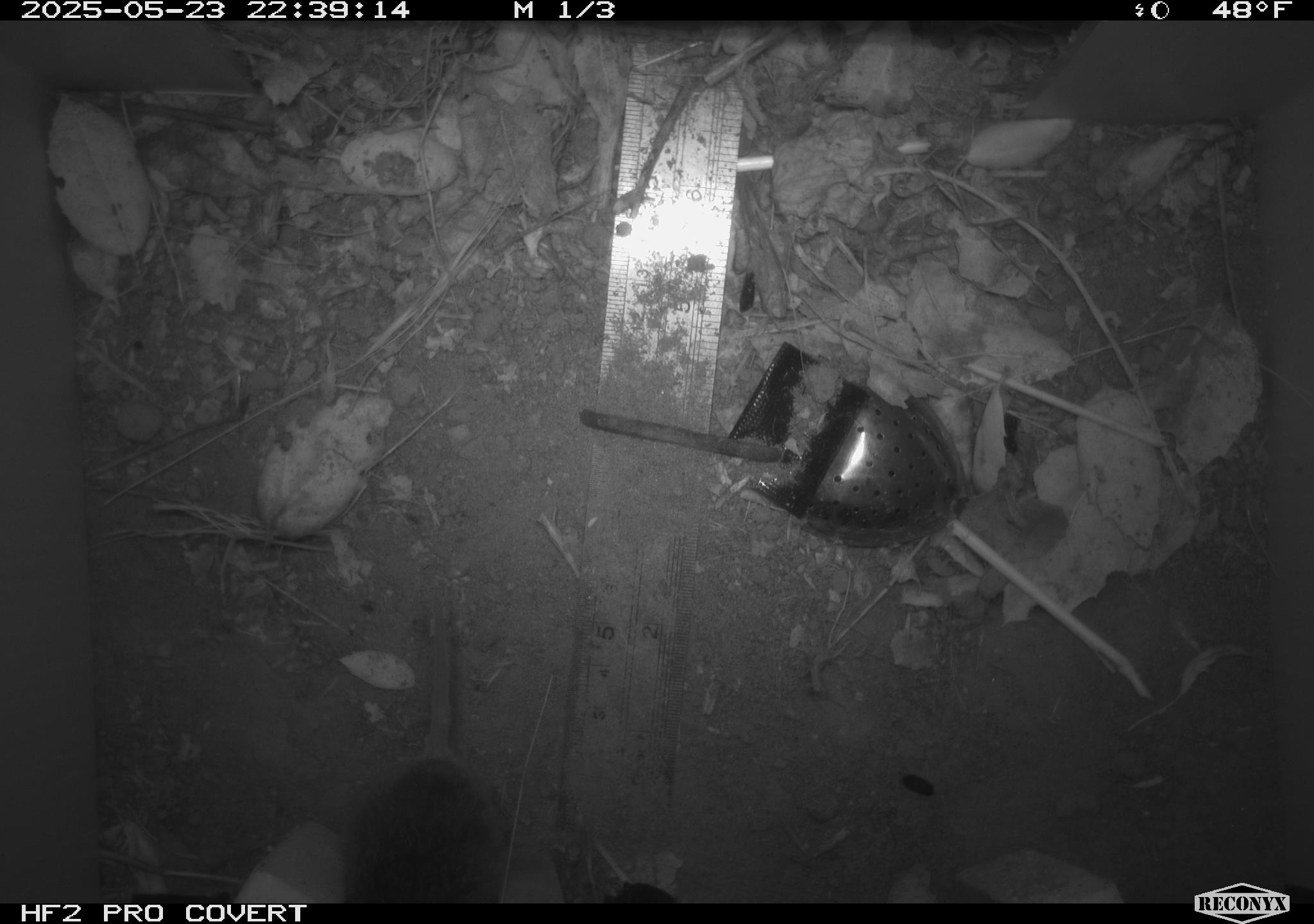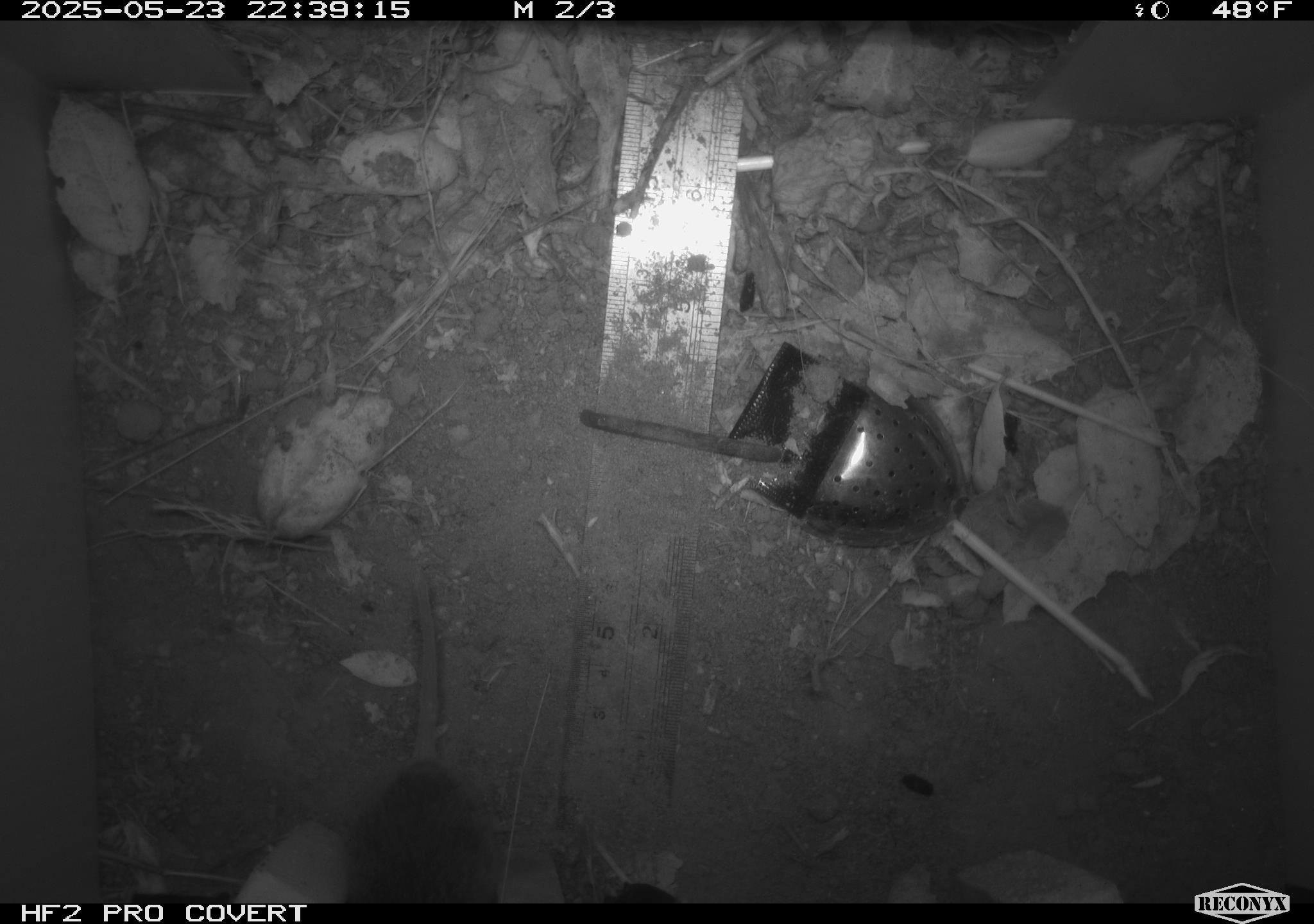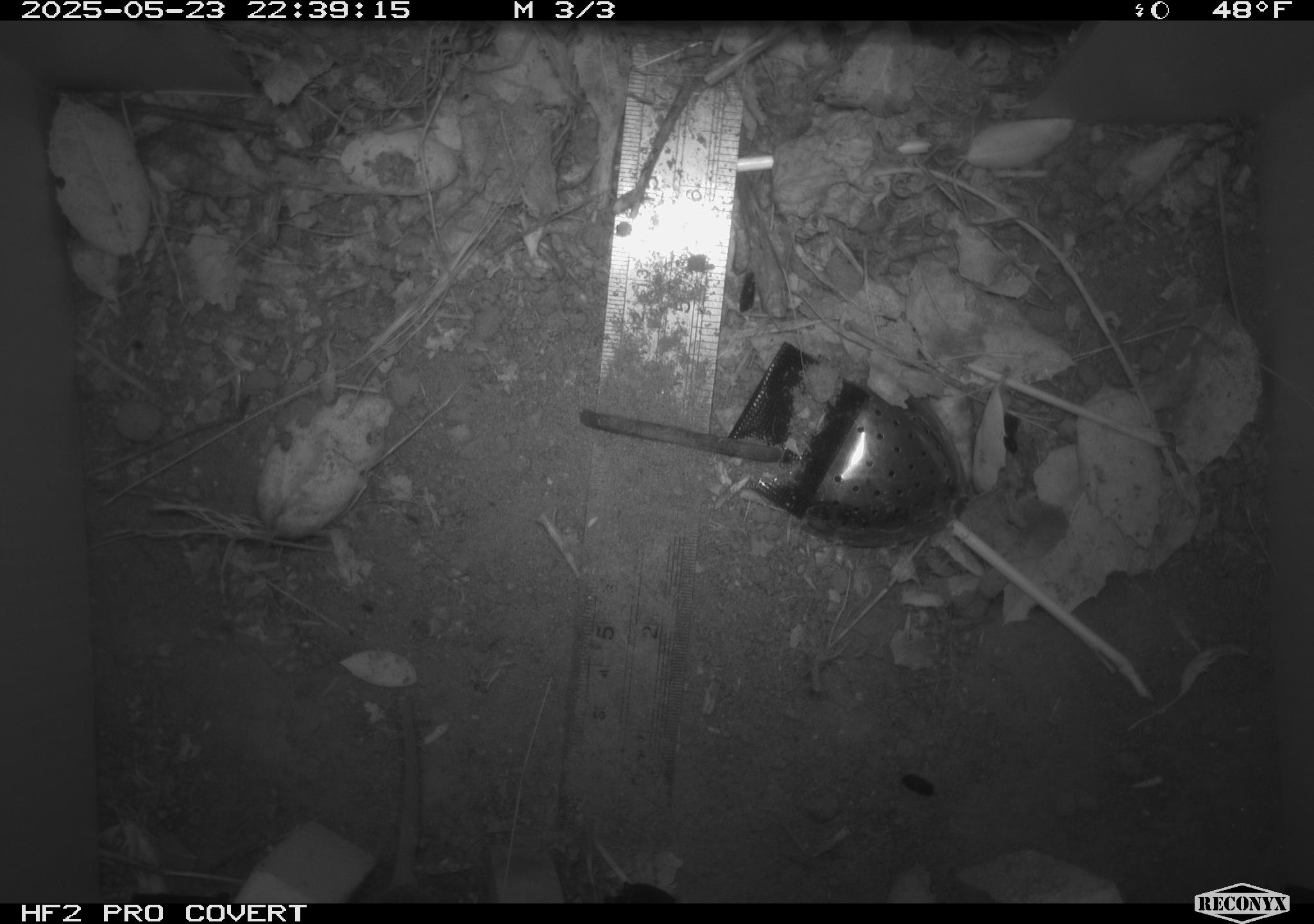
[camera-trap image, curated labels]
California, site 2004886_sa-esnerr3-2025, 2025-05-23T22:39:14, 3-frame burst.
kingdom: Animalia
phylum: Chordata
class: Mammalia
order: Rodentia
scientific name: Rodentia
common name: rodent